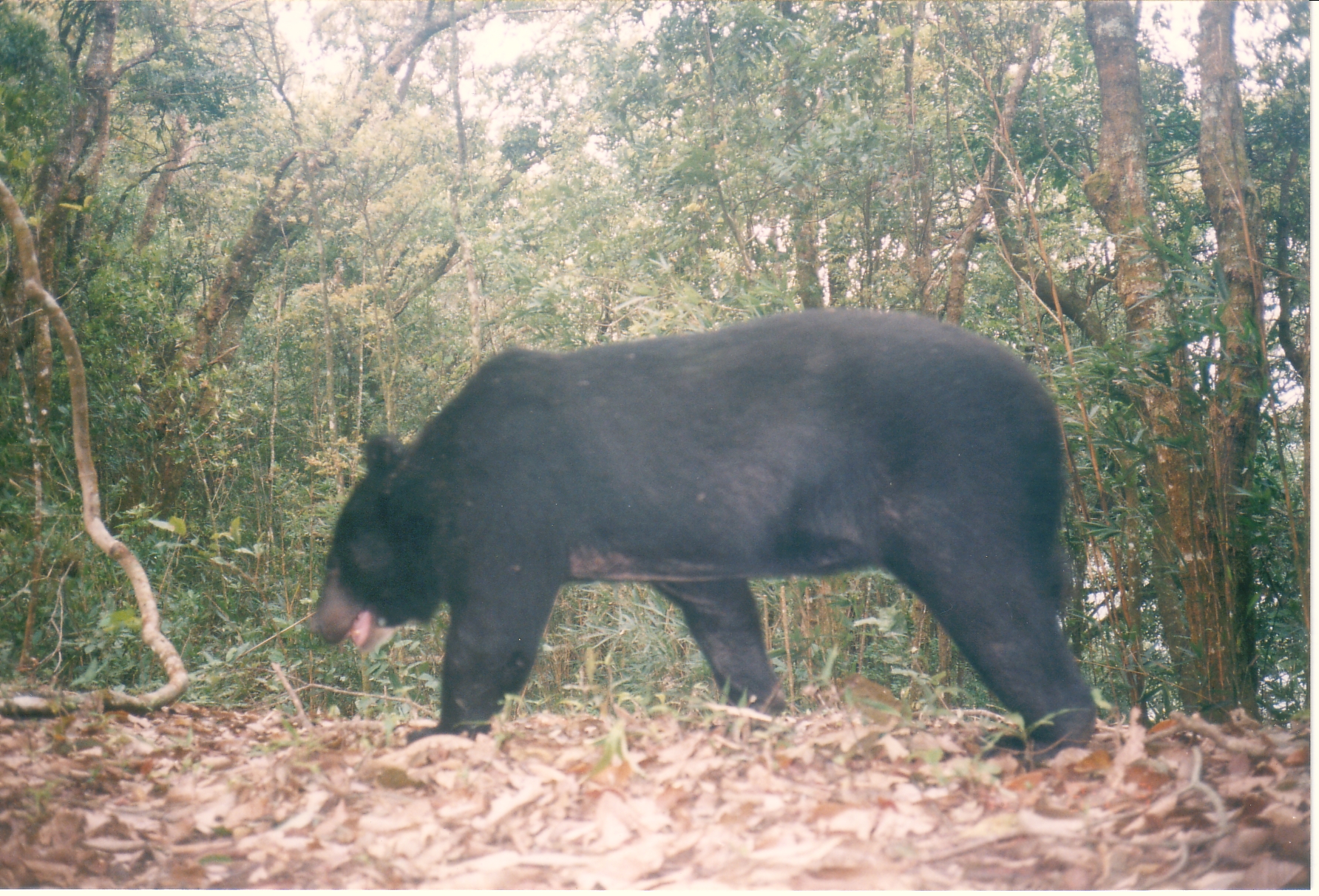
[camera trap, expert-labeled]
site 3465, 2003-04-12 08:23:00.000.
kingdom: Animalia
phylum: Chordata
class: Mammalia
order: Carnivora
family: Ursidae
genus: Ursus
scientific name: Ursus thibetanus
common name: asian black bear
Ursus thibetanus (asian black bear), count 1.